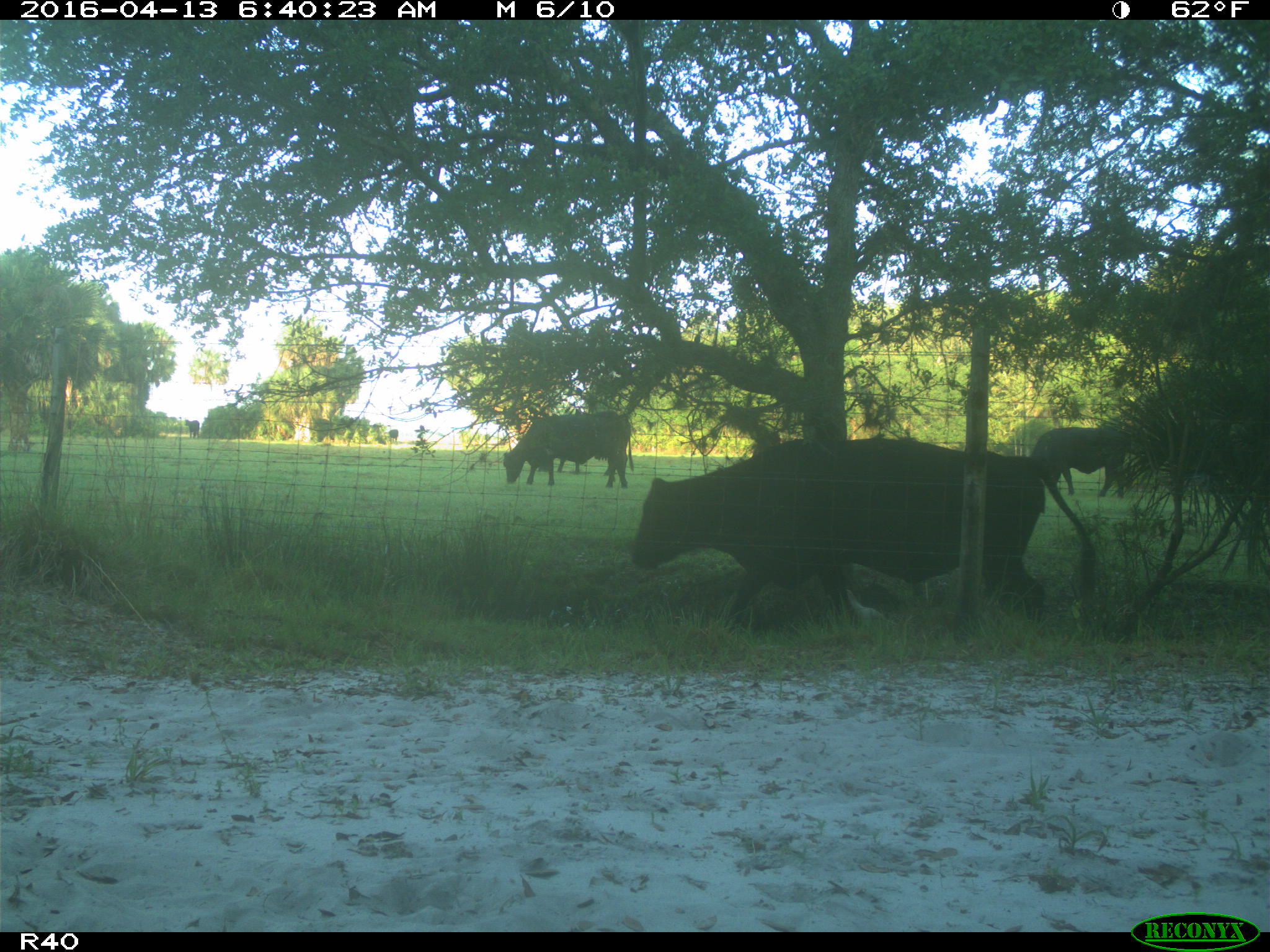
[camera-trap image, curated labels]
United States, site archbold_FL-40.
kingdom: Animalia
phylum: Chordata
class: Mammalia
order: Artiodactyla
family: Bovidae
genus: Bos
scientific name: Bos taurus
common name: domestic cow